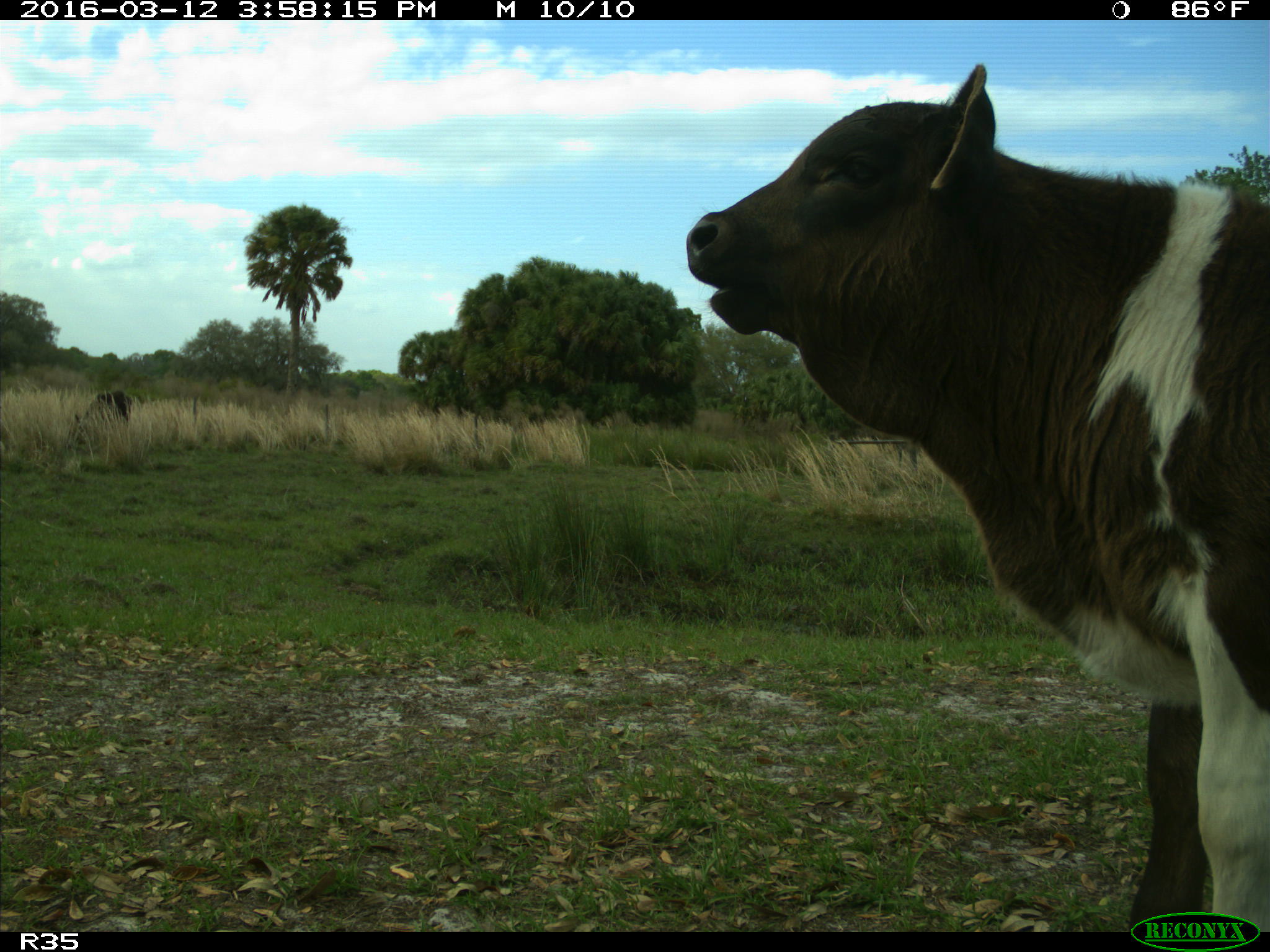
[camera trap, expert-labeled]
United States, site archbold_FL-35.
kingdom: Animalia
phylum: Chordata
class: Mammalia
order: Artiodactyla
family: Bovidae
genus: Bos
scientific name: Bos taurus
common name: domestic cow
Bos taurus (domestic cow).